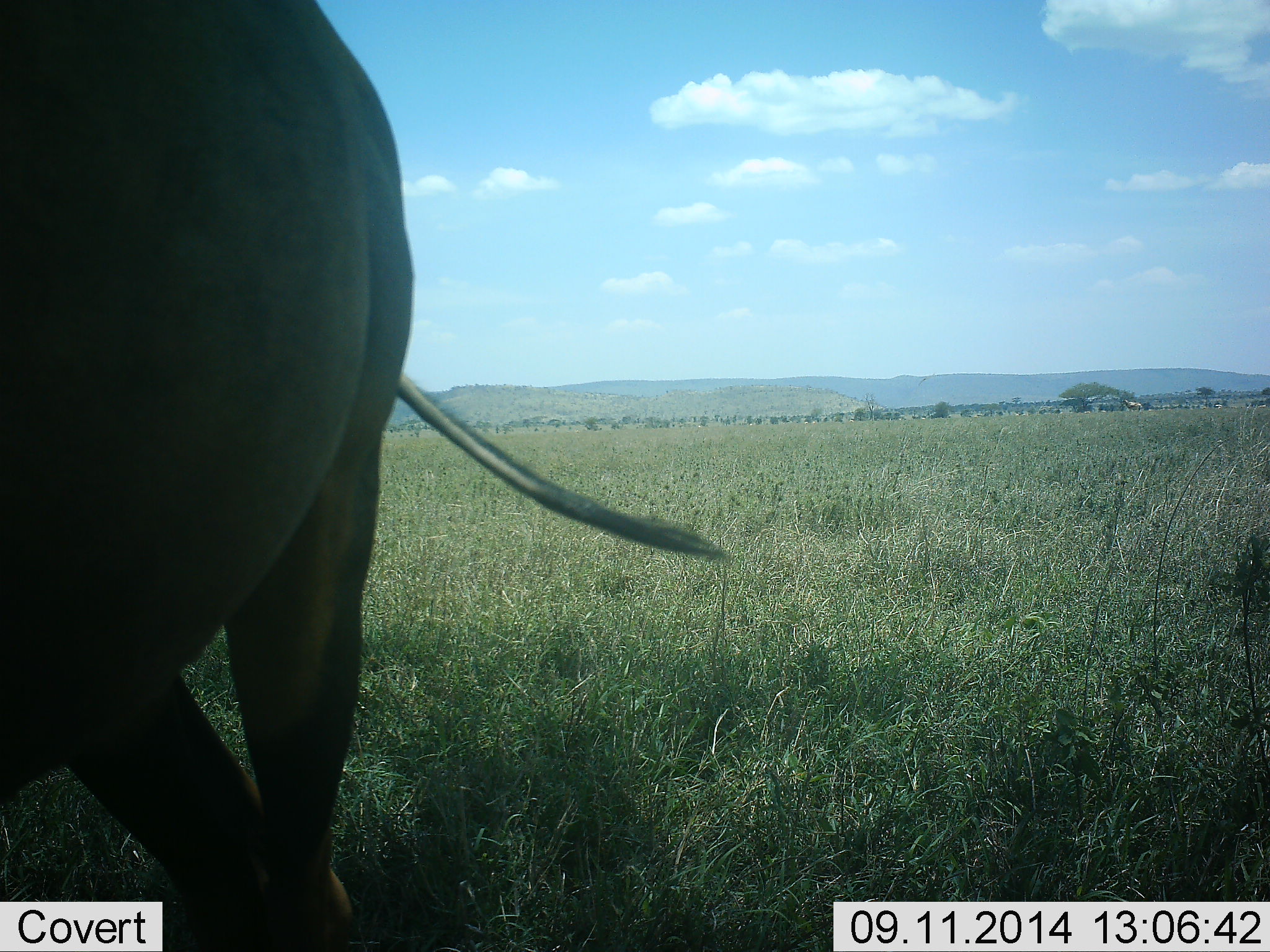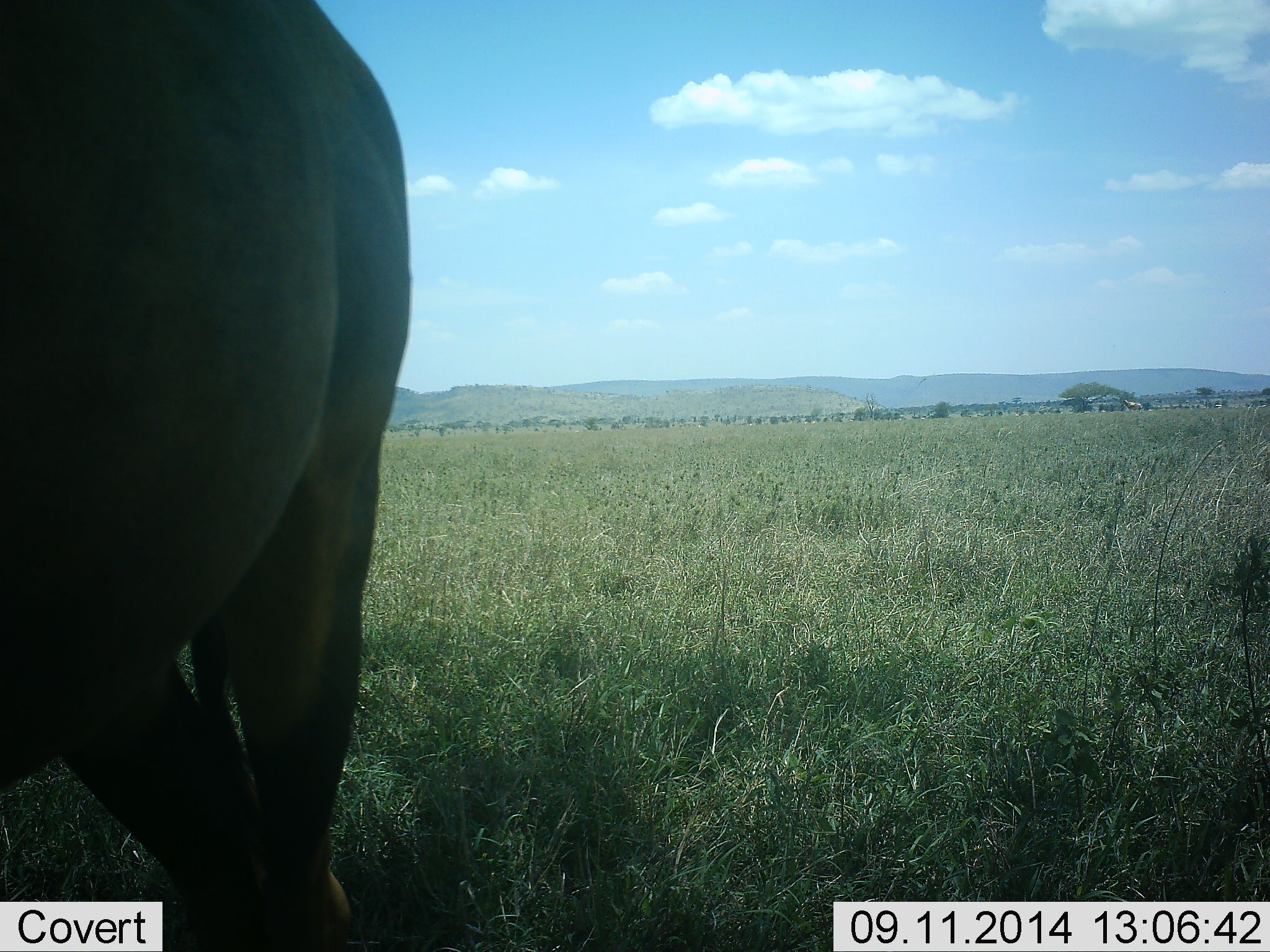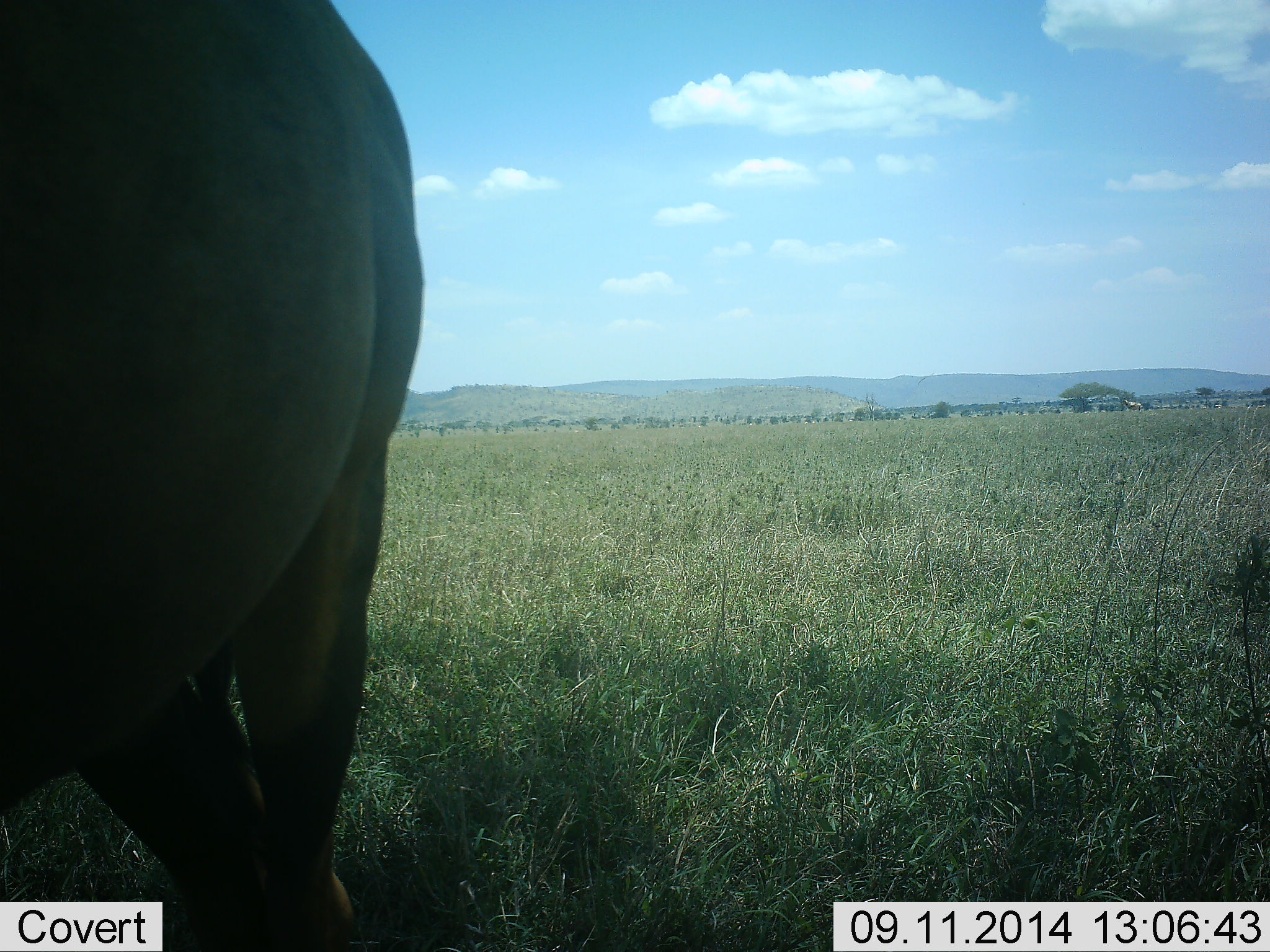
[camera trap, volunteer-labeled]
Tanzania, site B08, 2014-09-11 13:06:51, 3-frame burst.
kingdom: Animalia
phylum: Chordata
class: Mammalia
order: Artiodactyla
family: Bovidae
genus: Connochaetes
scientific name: Connochaetes taurinus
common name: blue wildebeest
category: wildebeest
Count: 1.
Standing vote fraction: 100%.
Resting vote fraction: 0%.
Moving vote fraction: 0%.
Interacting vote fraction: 0%.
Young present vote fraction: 0%.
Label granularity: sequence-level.